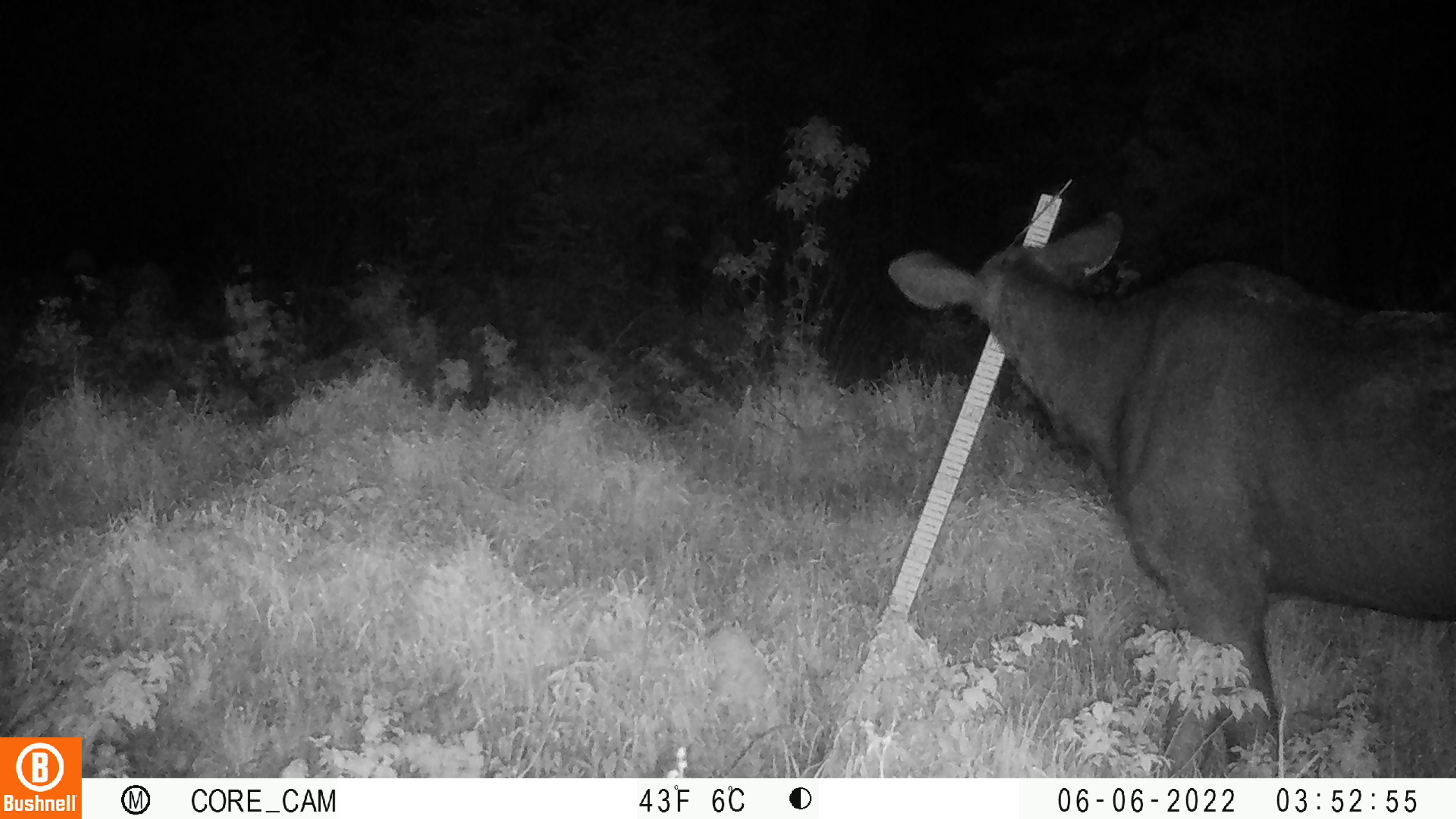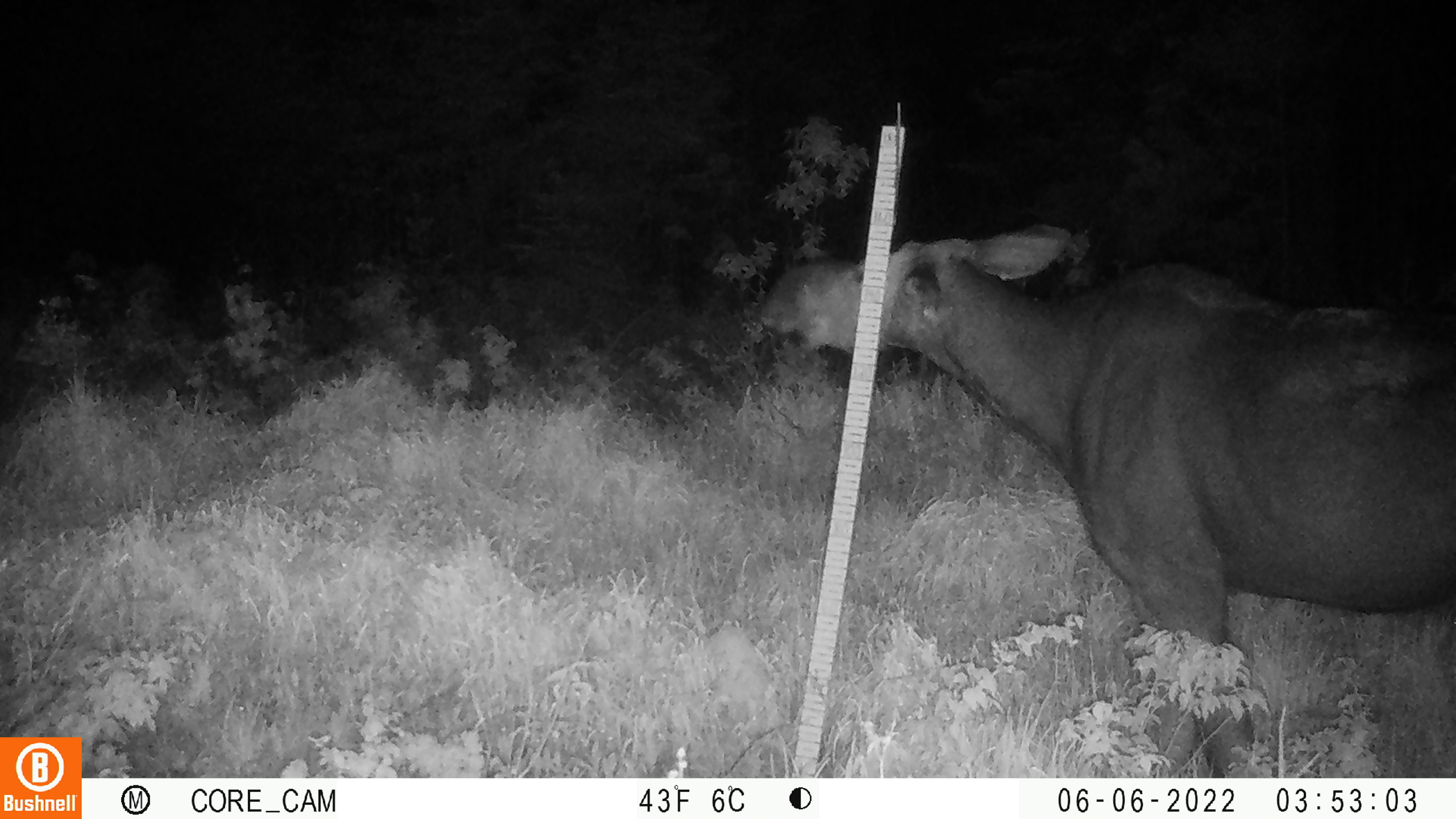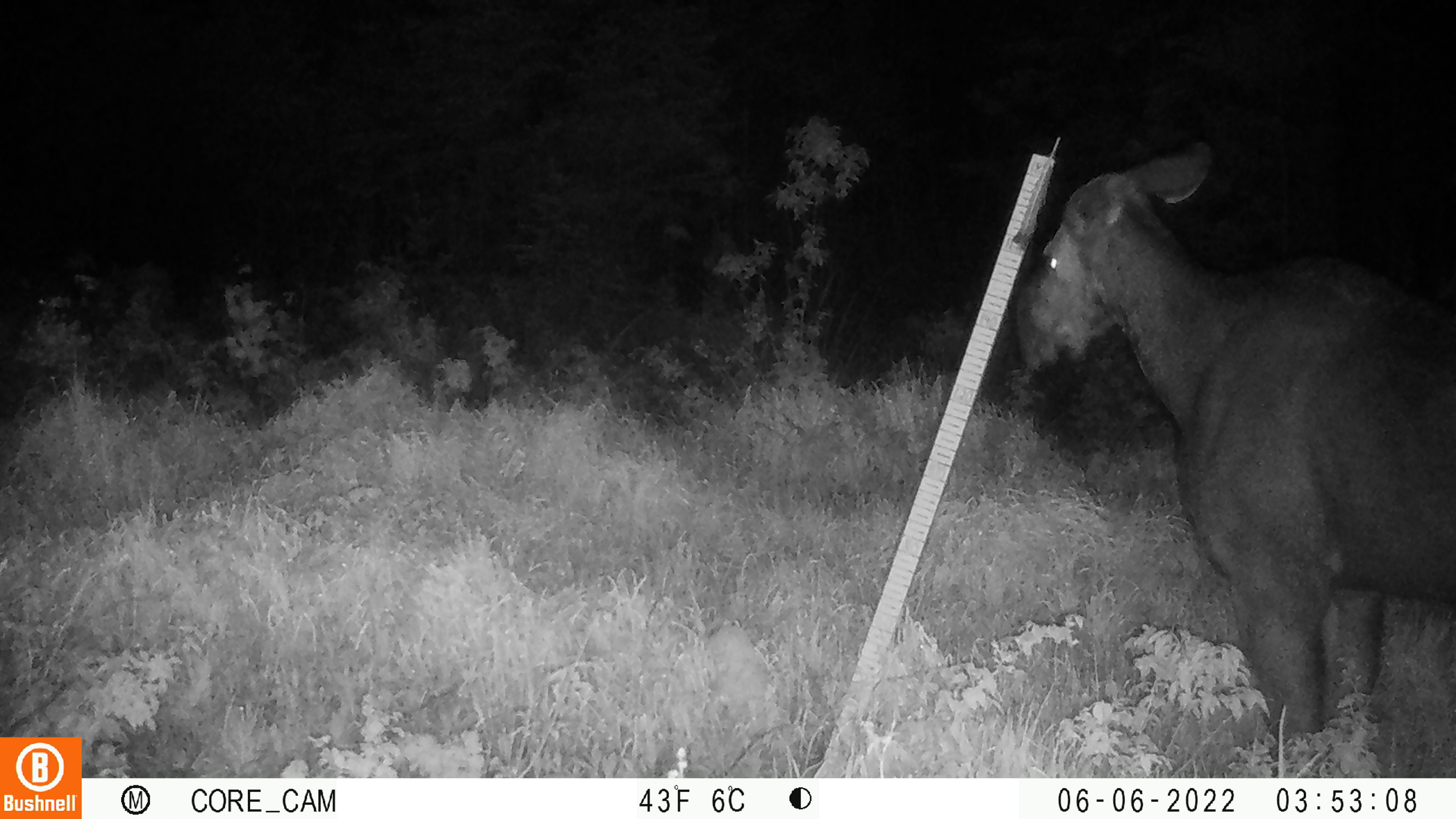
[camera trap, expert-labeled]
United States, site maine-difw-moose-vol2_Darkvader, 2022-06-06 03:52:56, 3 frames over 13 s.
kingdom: Animalia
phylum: Chordata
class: Mammalia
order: Artiodactyla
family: Cervidae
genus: Alces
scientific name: Alces alces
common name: moose